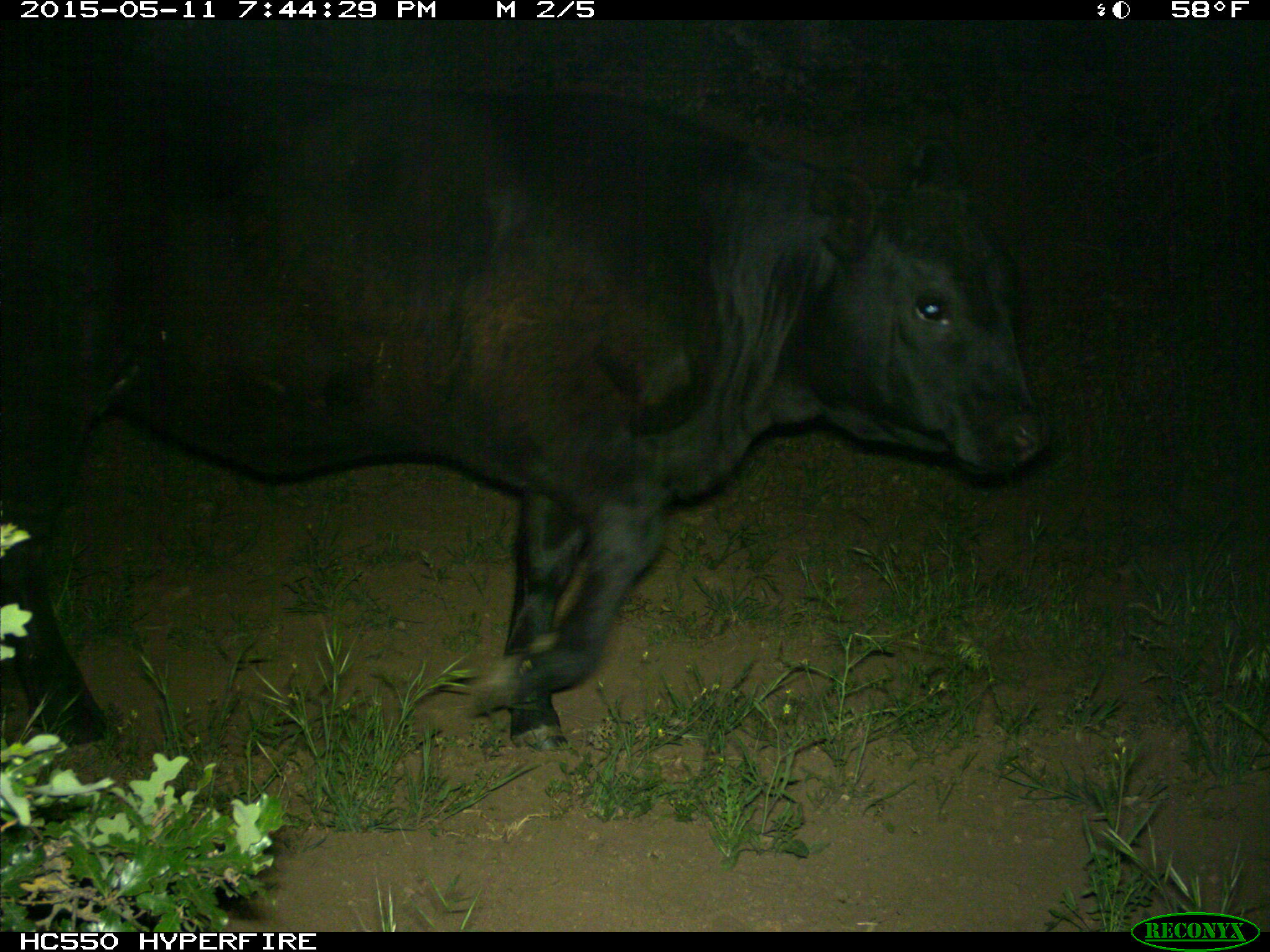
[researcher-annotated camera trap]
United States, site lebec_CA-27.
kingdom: Animalia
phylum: Chordata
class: Mammalia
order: Artiodactyla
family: Bovidae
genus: Bos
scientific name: Bos taurus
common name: domestic cow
Bos taurus (domestic cow).